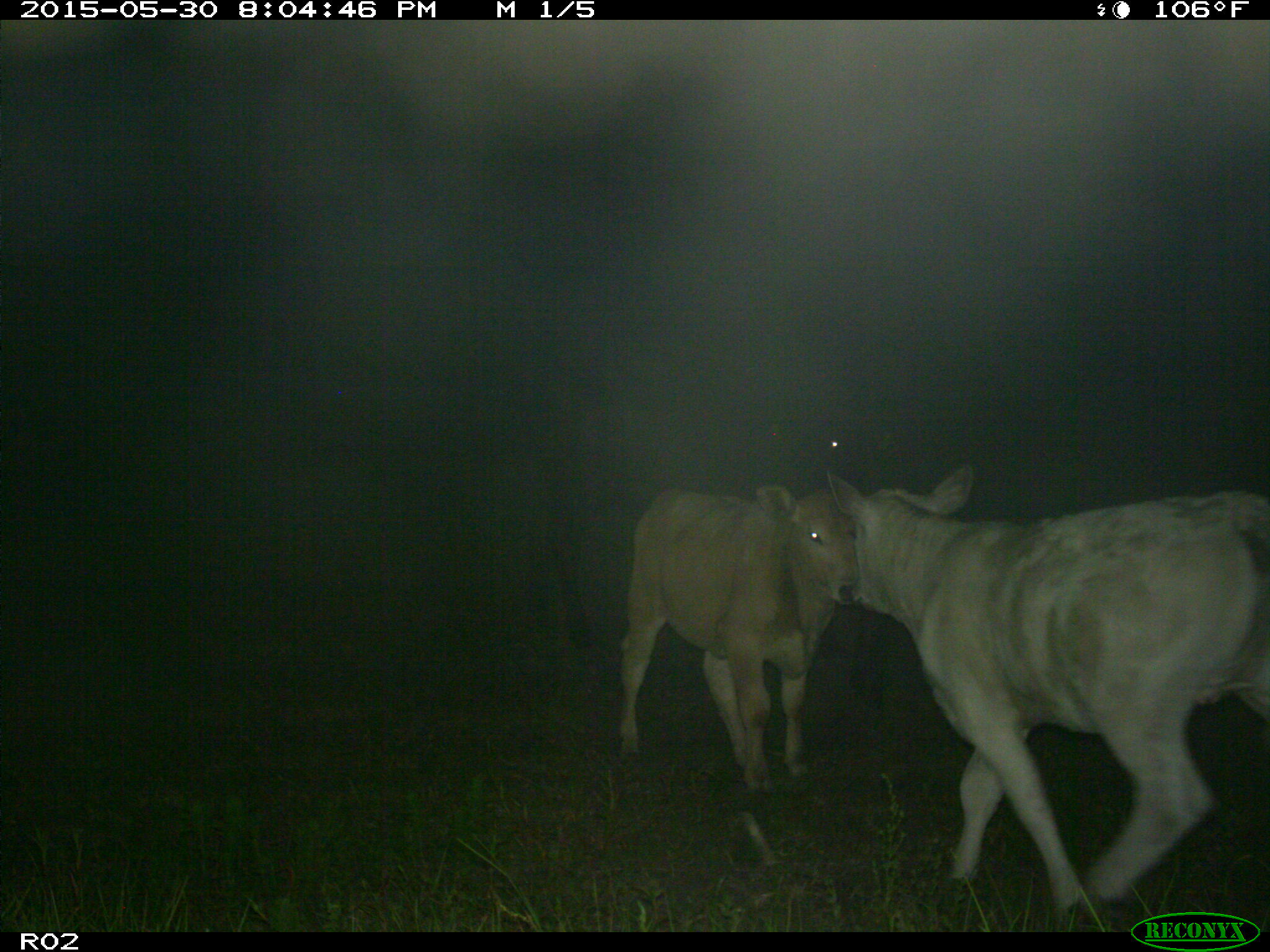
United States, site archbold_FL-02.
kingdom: Animalia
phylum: Chordata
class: Mammalia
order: Artiodactyla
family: Bovidae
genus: Bos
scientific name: Bos taurus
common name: domestic cow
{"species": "Bos taurus (domestic cow)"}